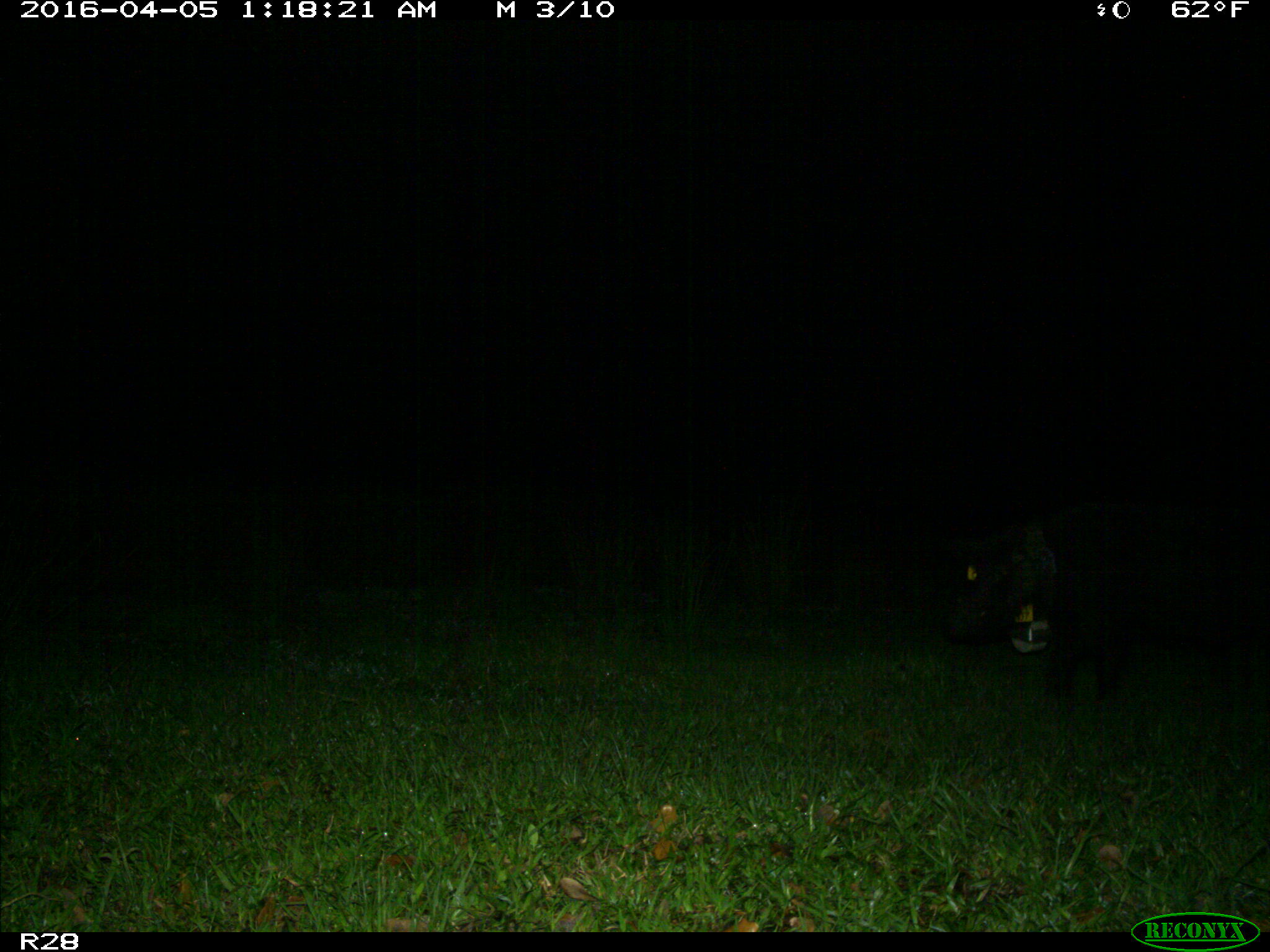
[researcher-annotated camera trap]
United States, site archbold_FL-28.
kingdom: Animalia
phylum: Chordata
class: Mammalia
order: Artiodactyla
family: Suidae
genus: Sus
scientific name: Sus scrofa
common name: wild boar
Sus scrofa (wild boar).